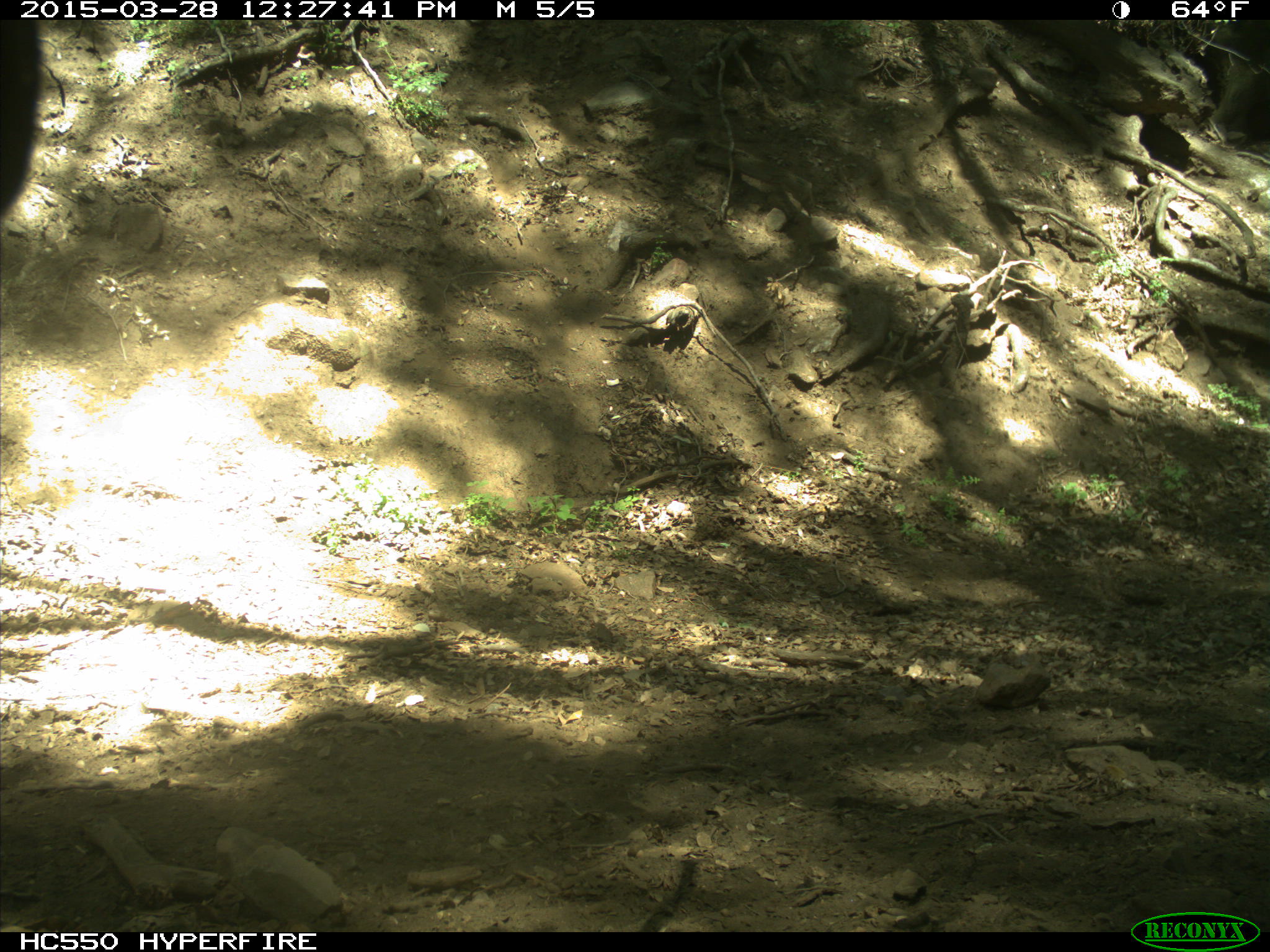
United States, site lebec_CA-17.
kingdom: Animalia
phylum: Chordata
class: Mammalia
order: Artiodactyla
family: Bovidae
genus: Bos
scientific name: Bos taurus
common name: domestic cow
Bos taurus (domestic cow).